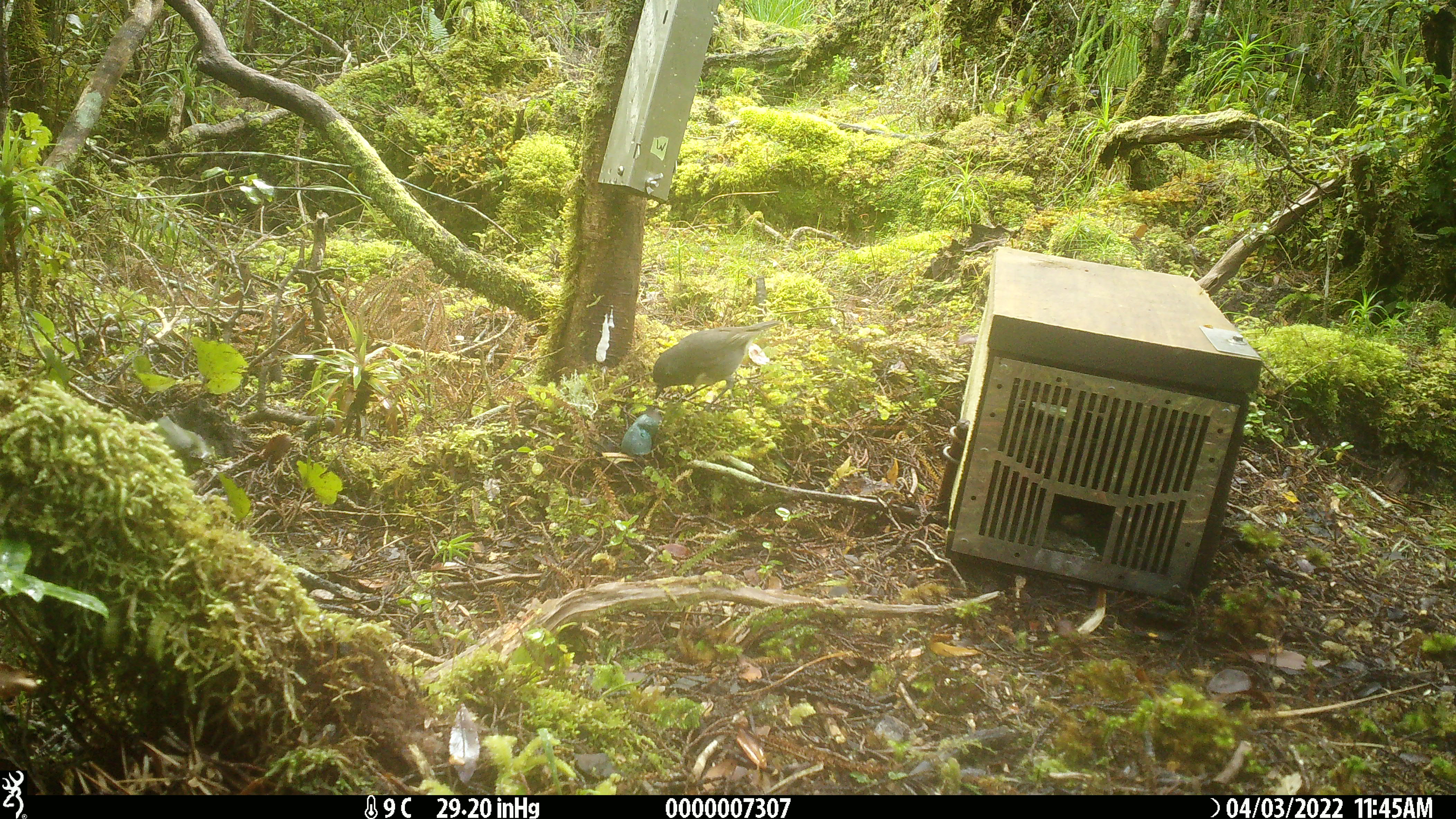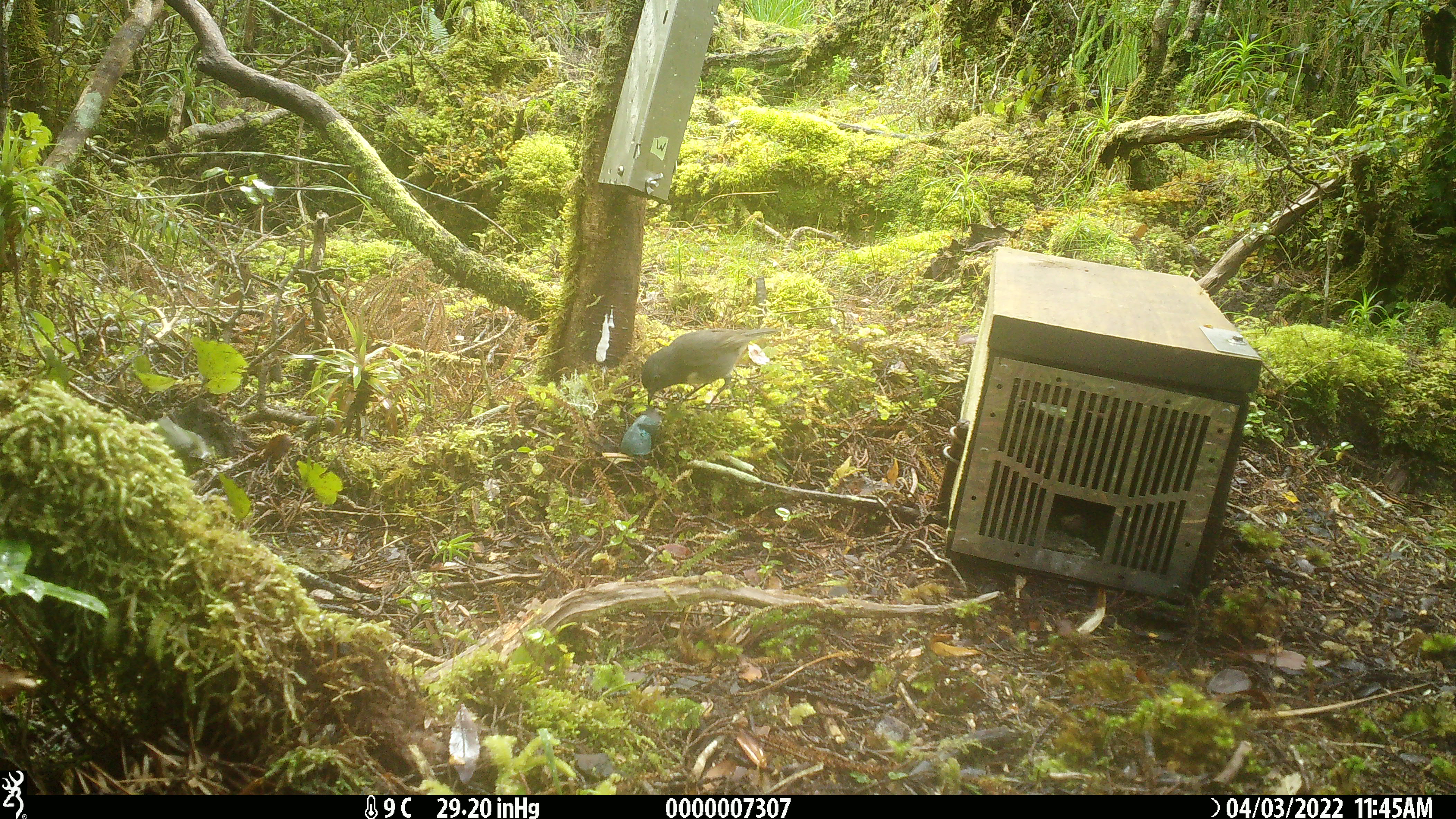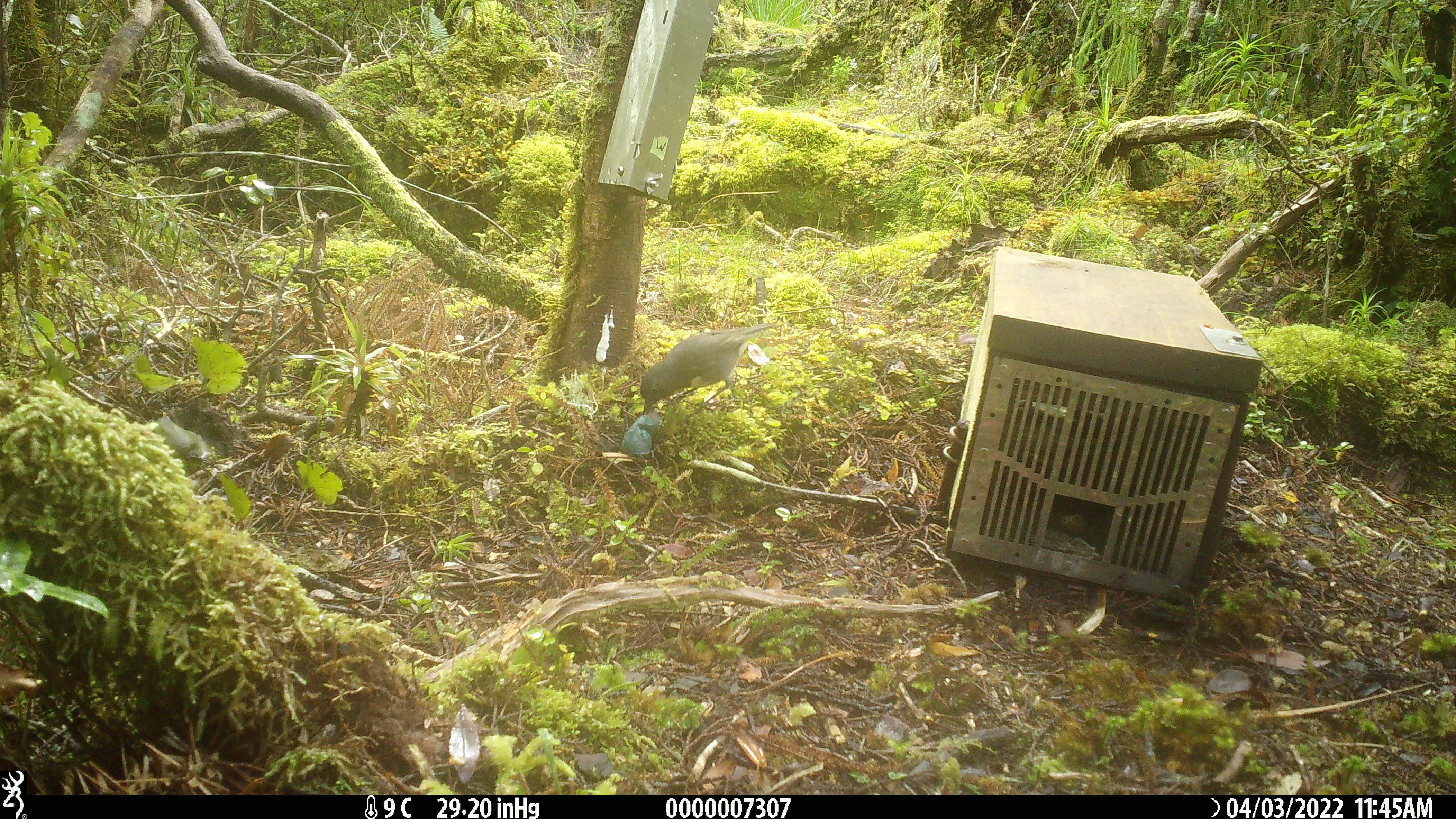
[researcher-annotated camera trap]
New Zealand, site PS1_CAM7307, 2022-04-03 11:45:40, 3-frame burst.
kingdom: Animalia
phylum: Chordata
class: Aves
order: Passeriformes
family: Petroicidae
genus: Petroica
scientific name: Petroica australis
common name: new zealand robin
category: robin